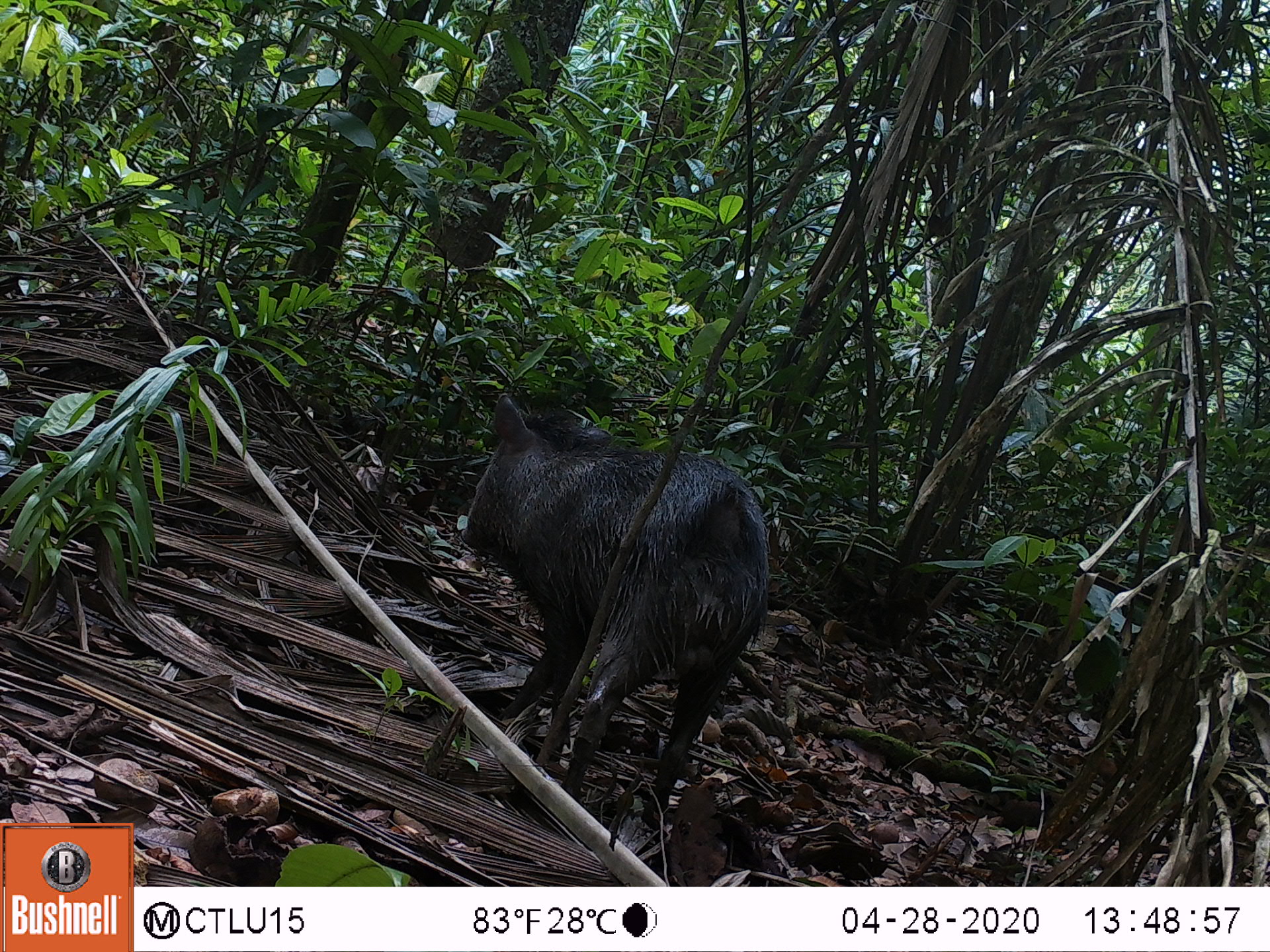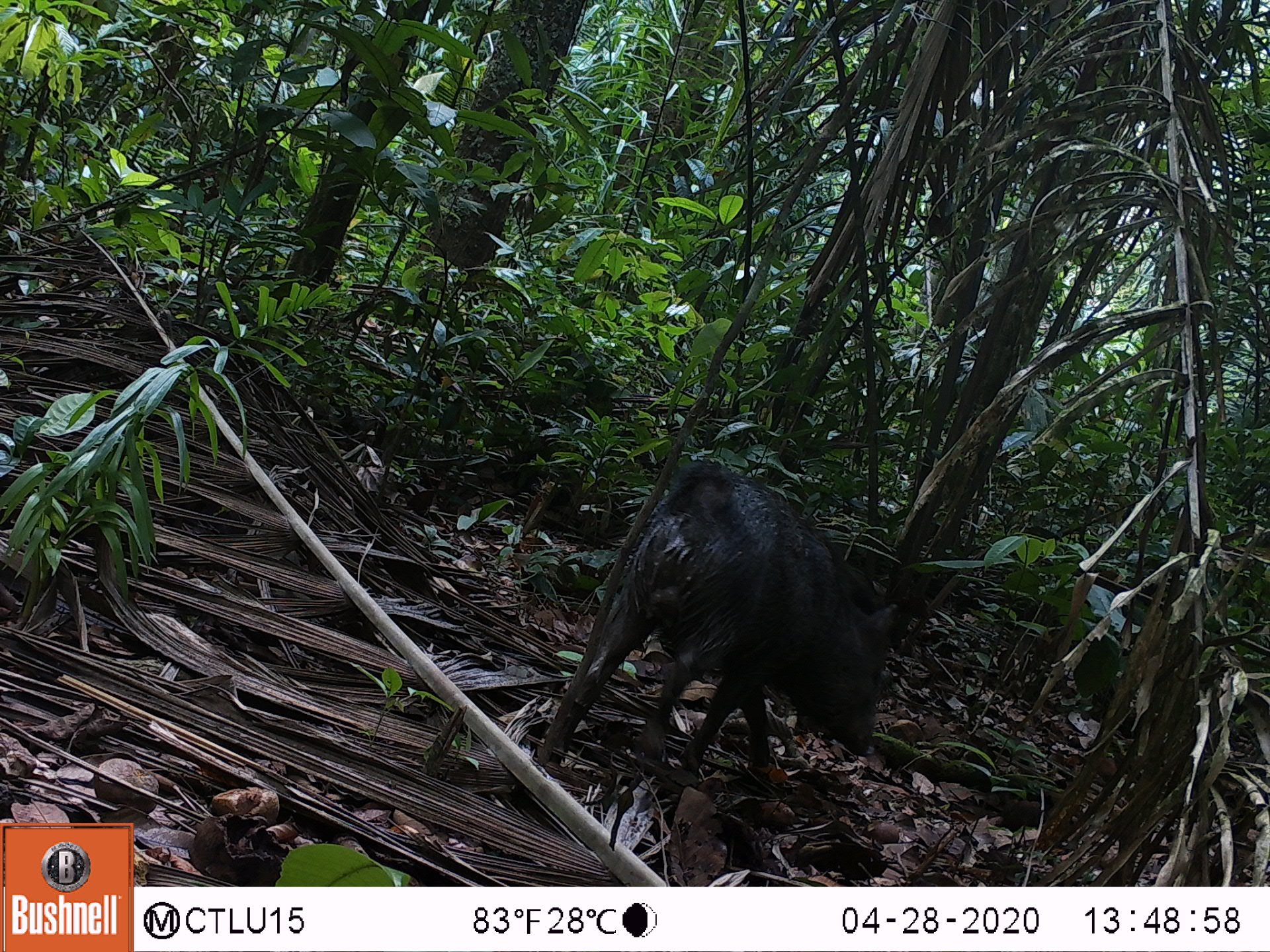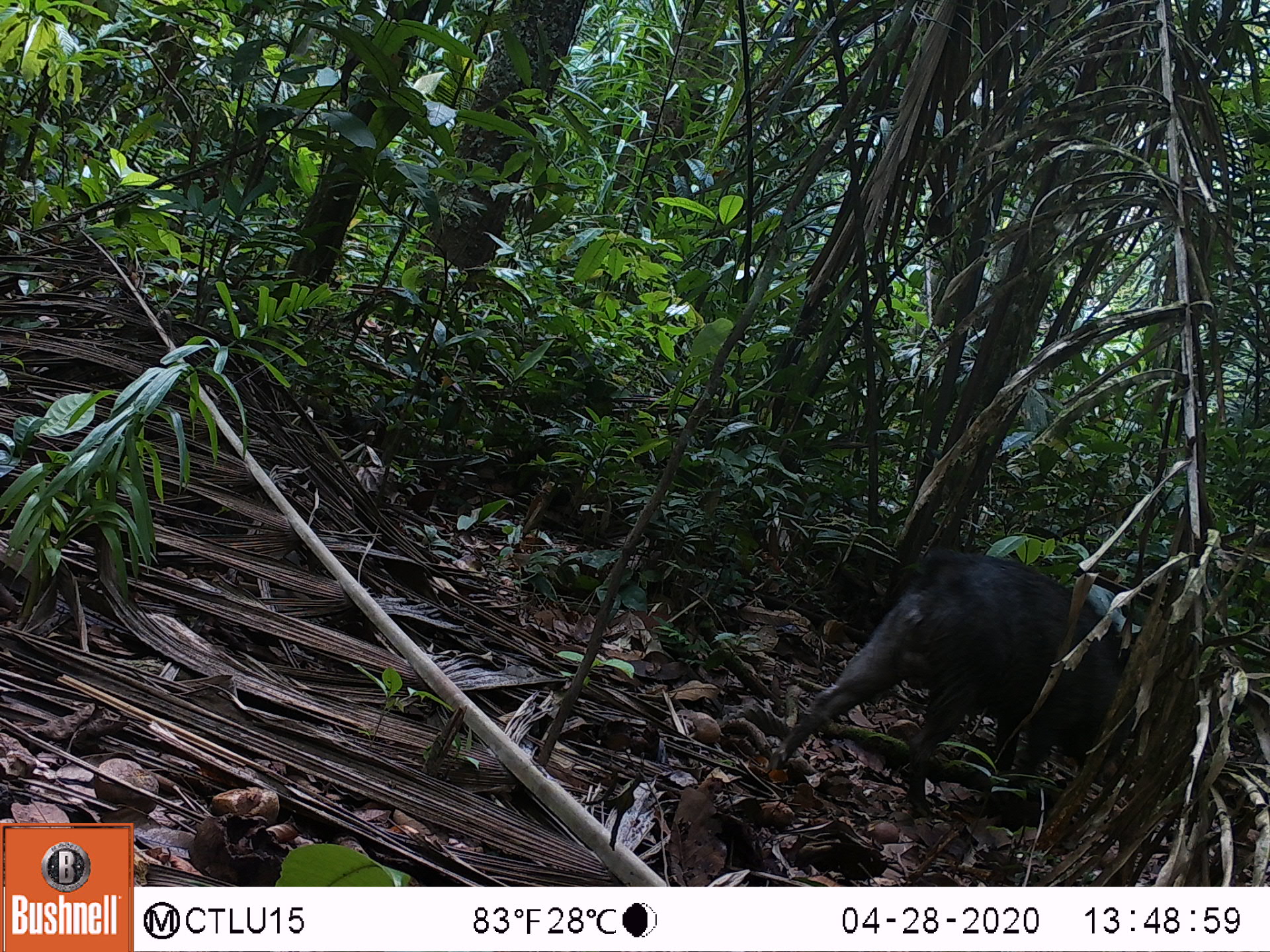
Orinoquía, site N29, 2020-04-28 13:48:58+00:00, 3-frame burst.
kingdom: Animalia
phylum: Chordata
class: Mammalia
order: Artiodactyla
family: Tayassuidae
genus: Pecari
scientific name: Pecari tajacu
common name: collared peccary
Collared peccary (Pecari tajacu).